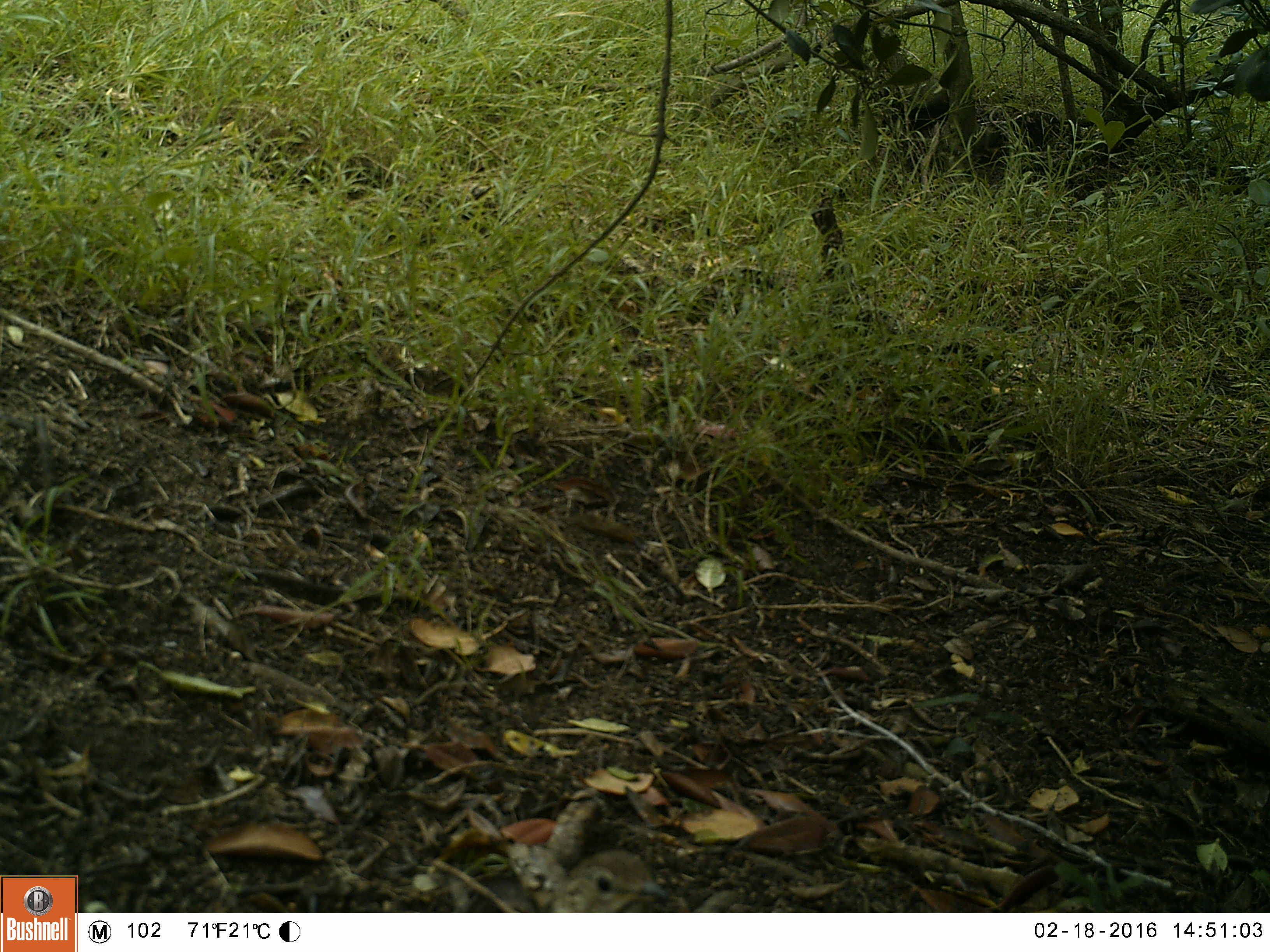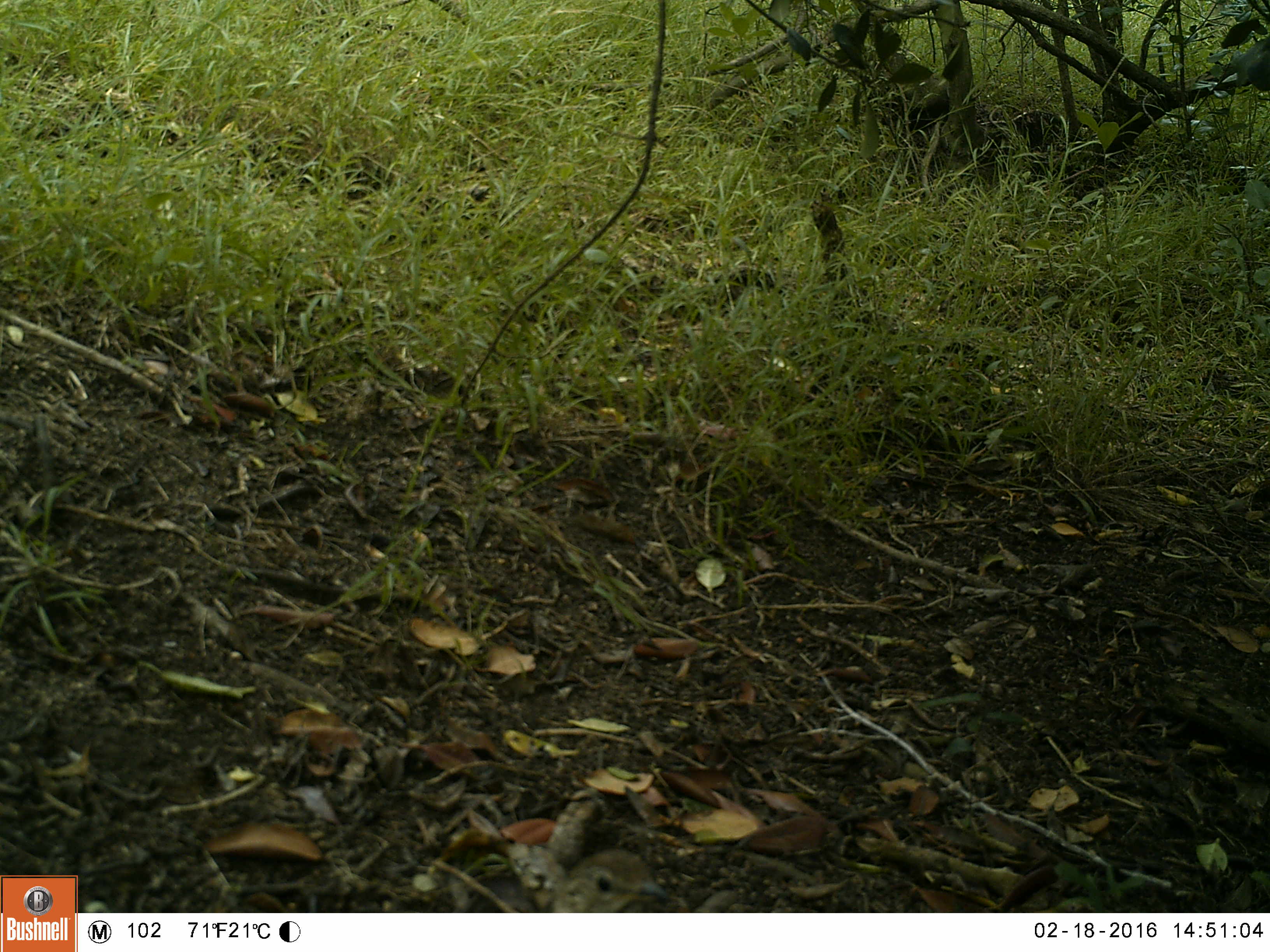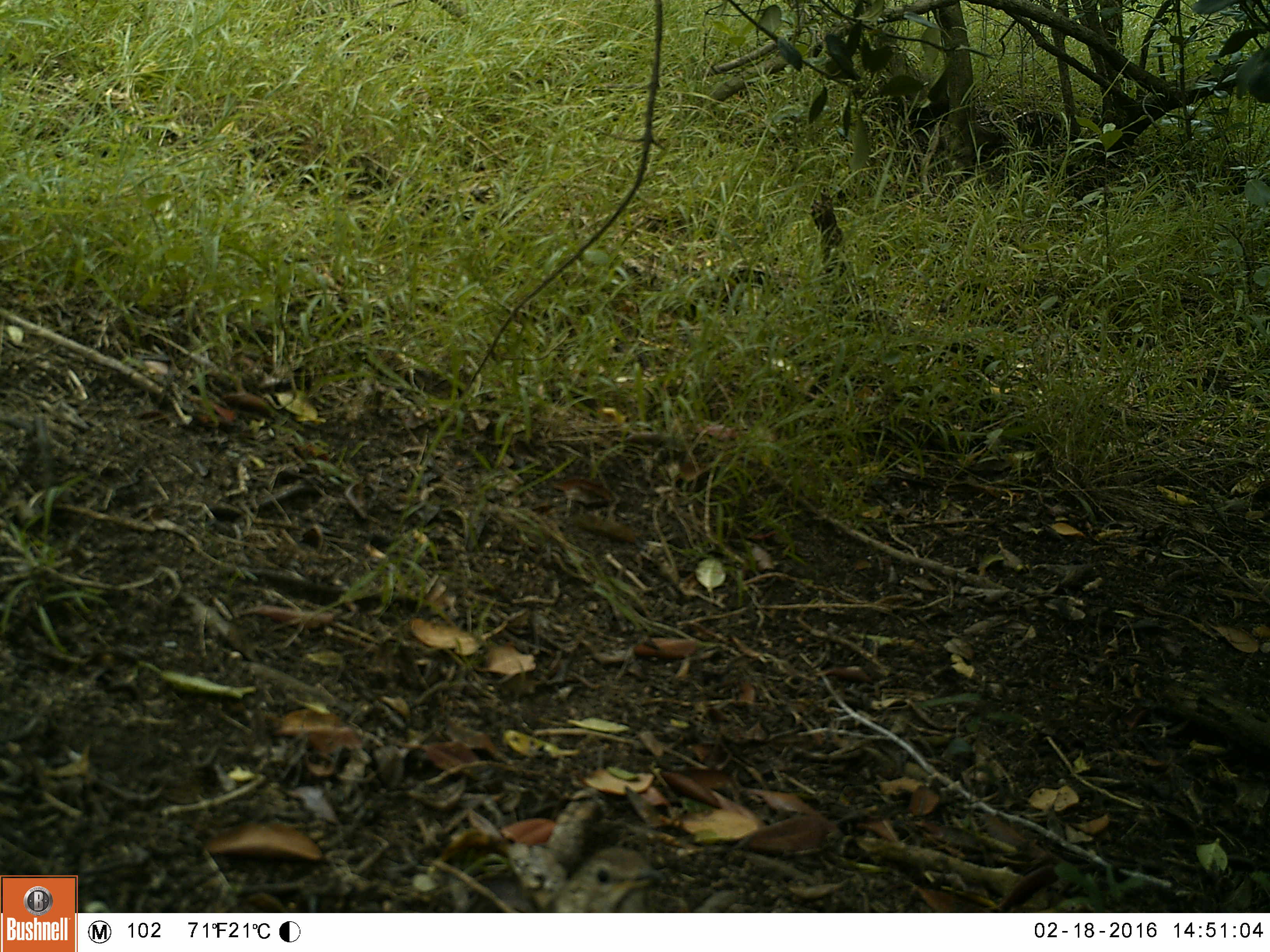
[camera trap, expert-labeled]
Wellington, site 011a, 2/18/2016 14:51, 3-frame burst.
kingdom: Animalia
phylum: Chordata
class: Aves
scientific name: Aves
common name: bird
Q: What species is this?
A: Bird (Aves).